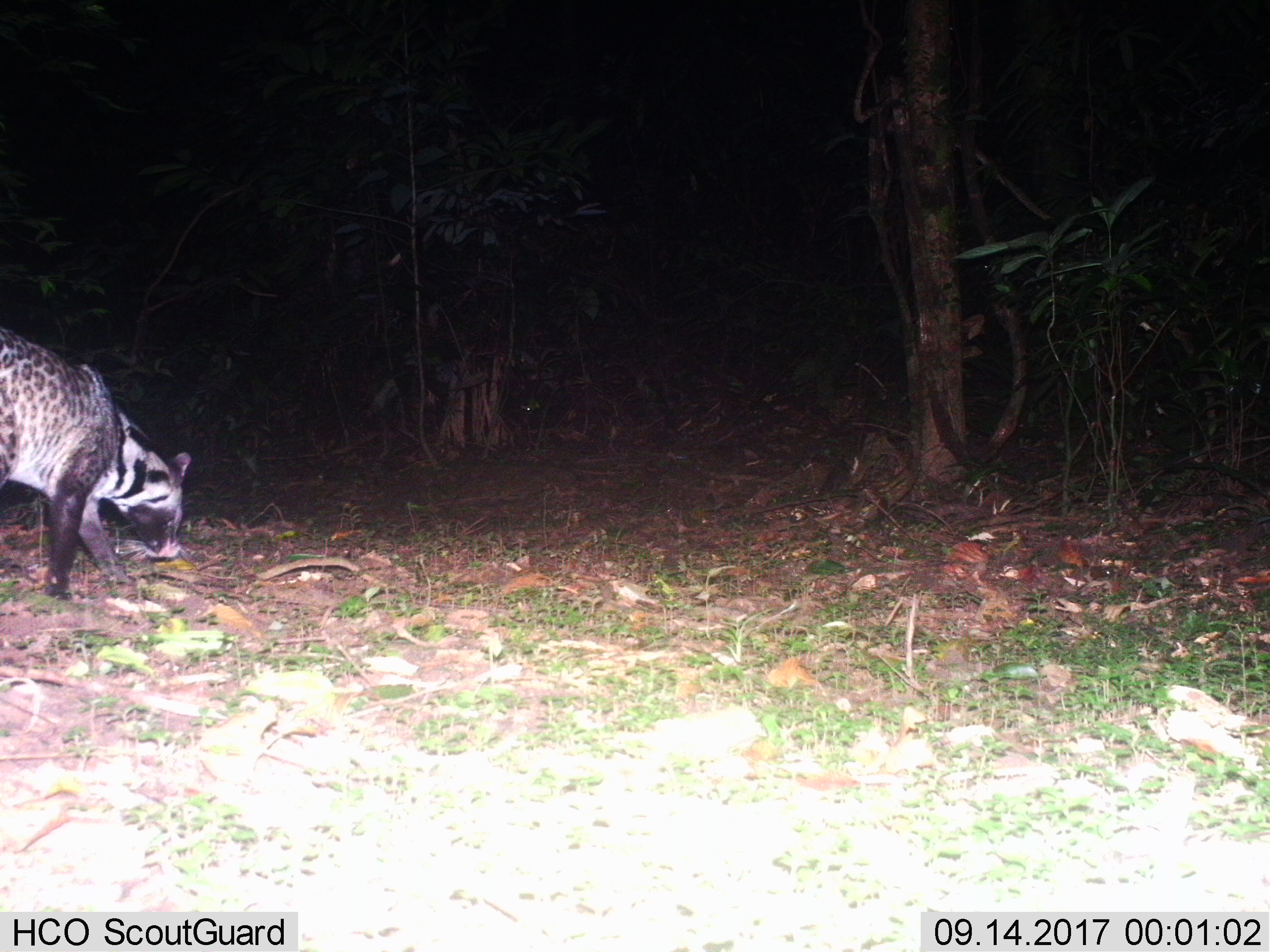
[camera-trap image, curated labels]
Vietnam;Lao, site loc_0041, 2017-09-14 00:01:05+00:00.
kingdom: Animalia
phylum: Chordata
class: Mammalia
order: Carnivora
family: Viverridae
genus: Viverra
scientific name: Viverra zibetha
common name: large indian civet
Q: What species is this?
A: Large indian civet (Viverra zibetha).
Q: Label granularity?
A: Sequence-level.